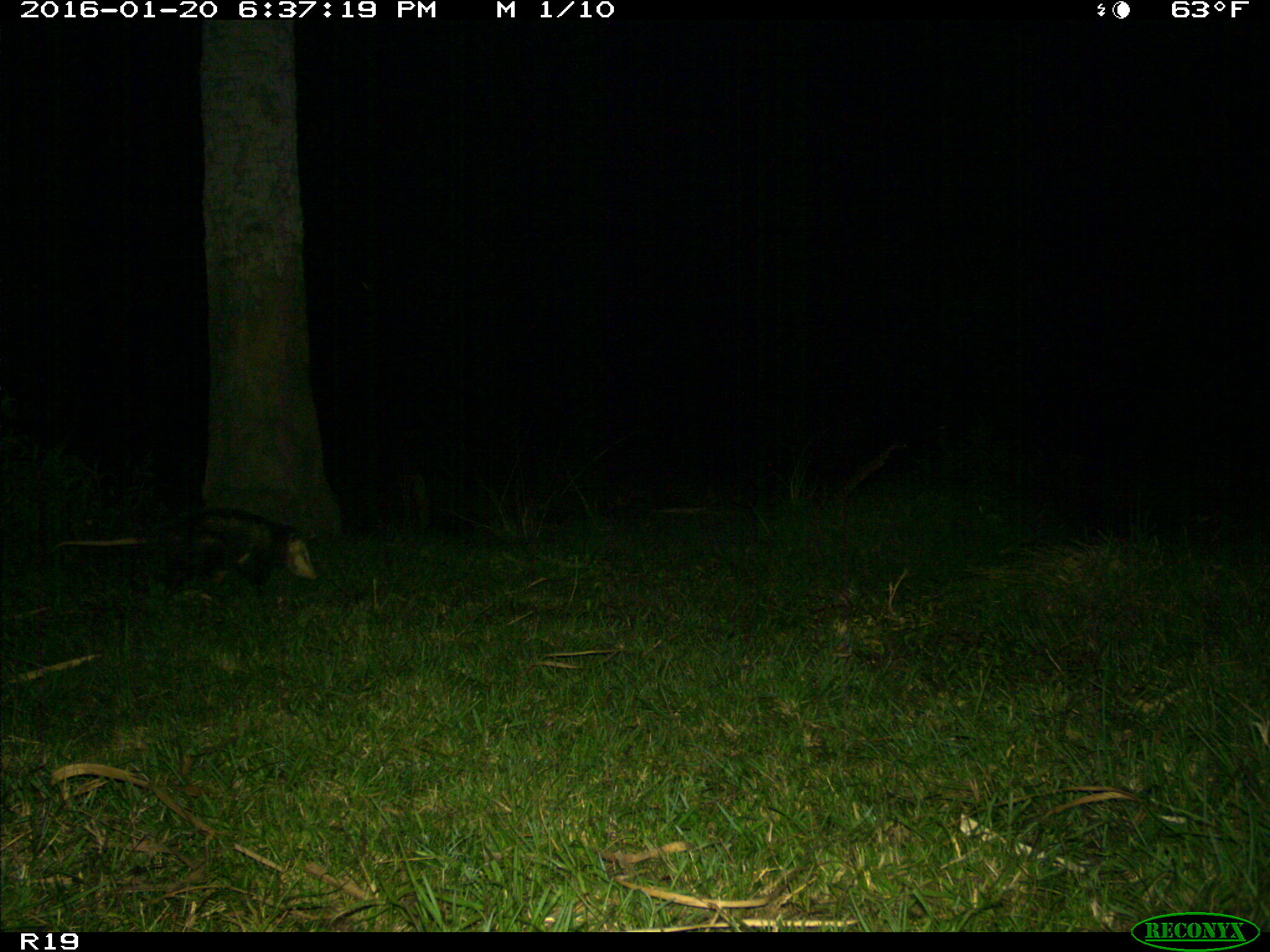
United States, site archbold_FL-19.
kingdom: Animalia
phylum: Chordata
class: Mammalia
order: Didelphimorphia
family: Didelphidae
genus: Didelphis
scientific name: Didelphis virginiana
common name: virginia opossum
Didelphis virginiana (virginia opossum).